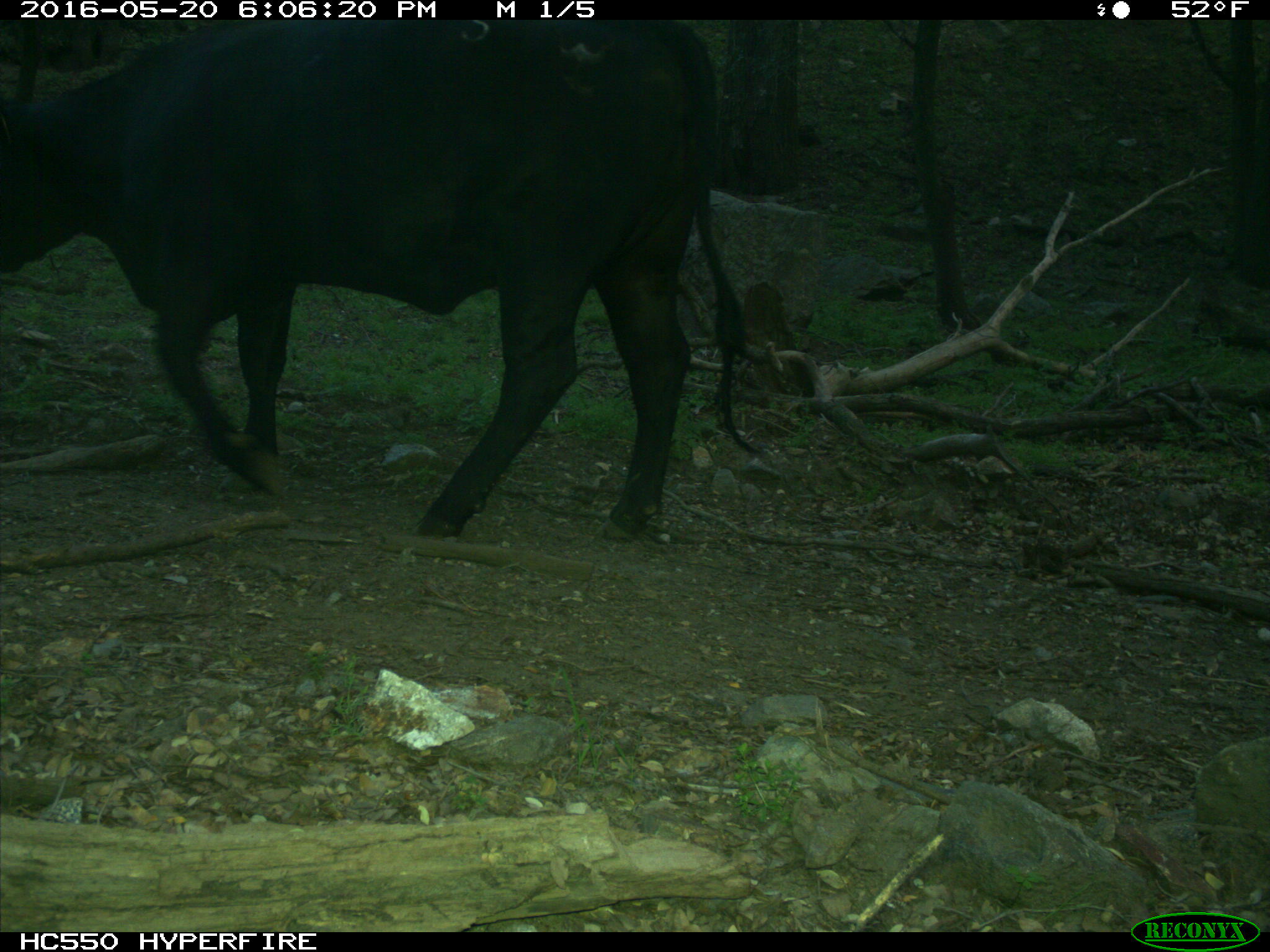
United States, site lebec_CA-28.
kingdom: Animalia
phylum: Chordata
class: Mammalia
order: Artiodactyla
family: Bovidae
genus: Bos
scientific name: Bos taurus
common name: domestic cow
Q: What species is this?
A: Bos taurus (domestic cow).